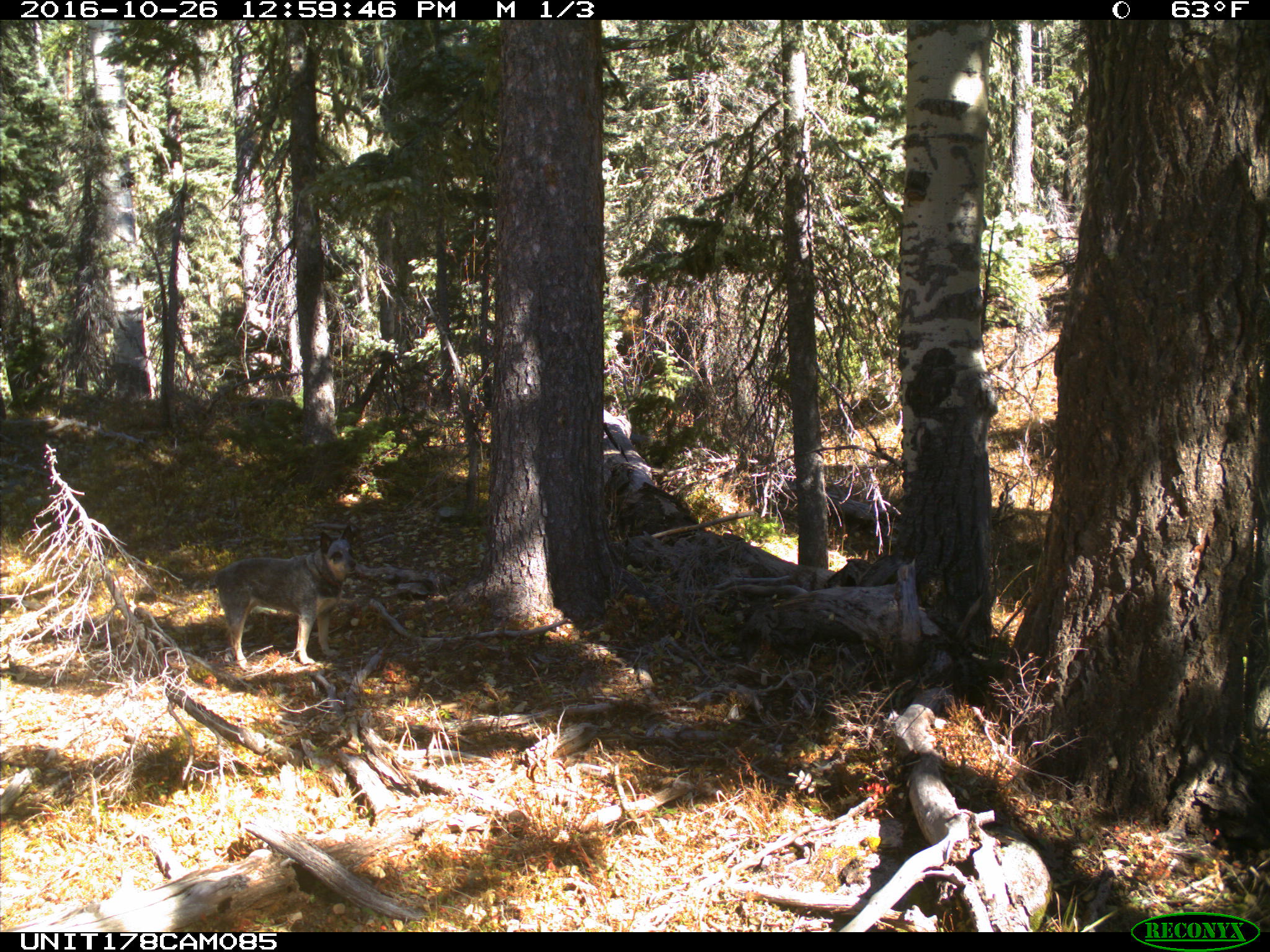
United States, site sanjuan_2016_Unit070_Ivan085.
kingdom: Animalia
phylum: Chordata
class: Mammalia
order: Carnivora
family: Canidae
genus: Canis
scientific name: Canis familiaris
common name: domestic dog